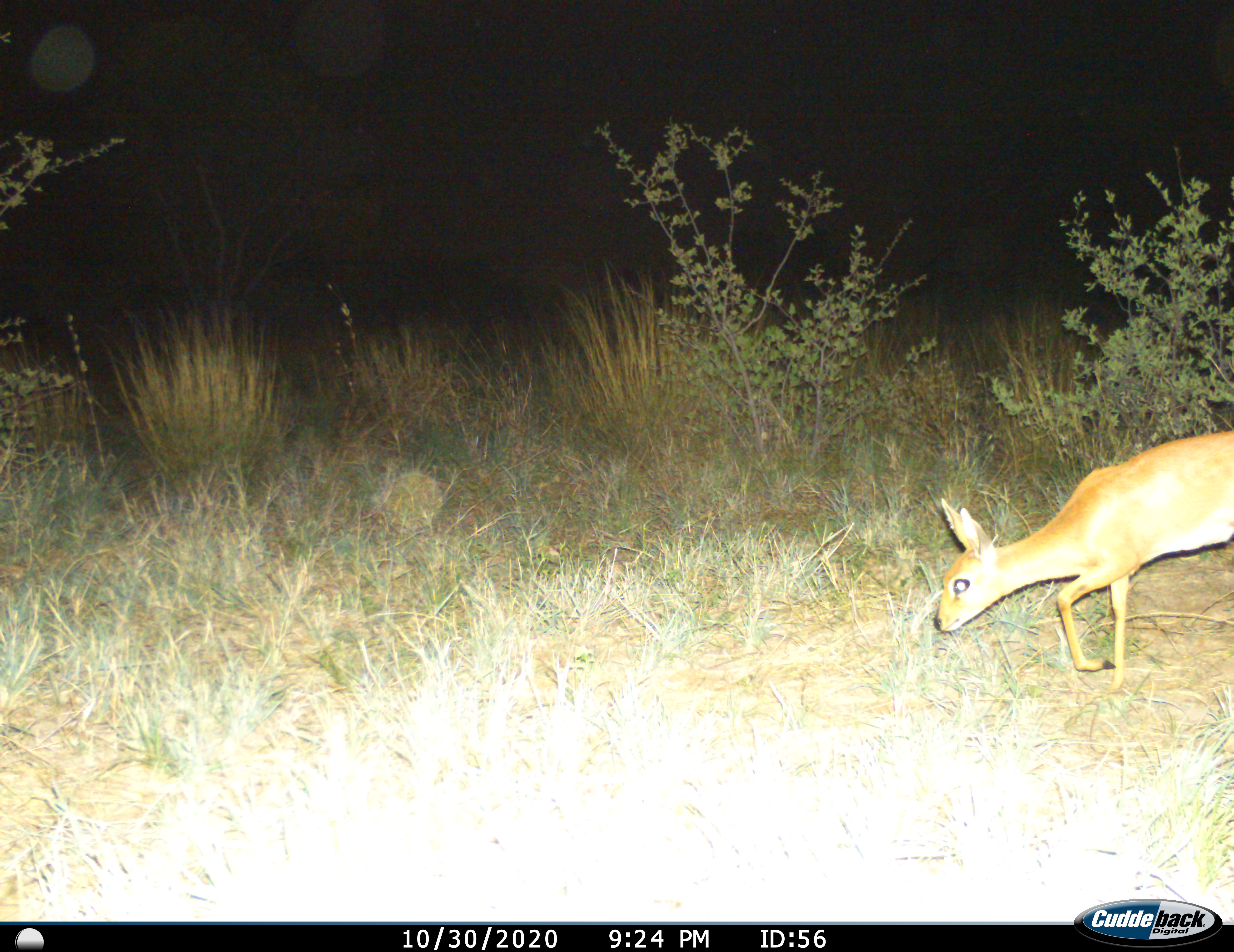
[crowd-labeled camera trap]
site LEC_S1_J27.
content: unidentified animal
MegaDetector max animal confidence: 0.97